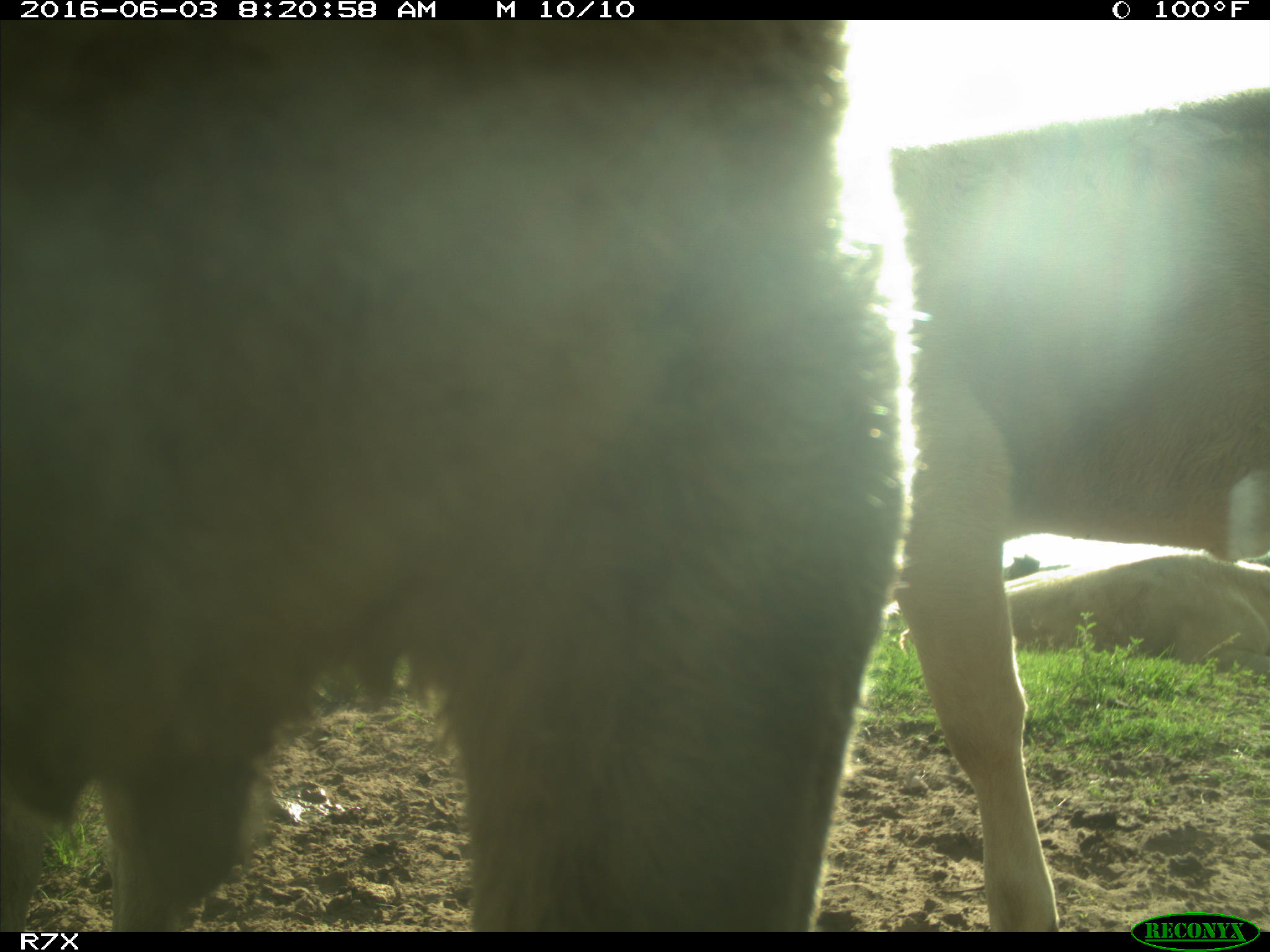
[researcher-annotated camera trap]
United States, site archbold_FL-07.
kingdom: Animalia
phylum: Chordata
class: Mammalia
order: Artiodactyla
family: Bovidae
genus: Bos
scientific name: Bos taurus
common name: domestic cow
Bos taurus (domestic cow).